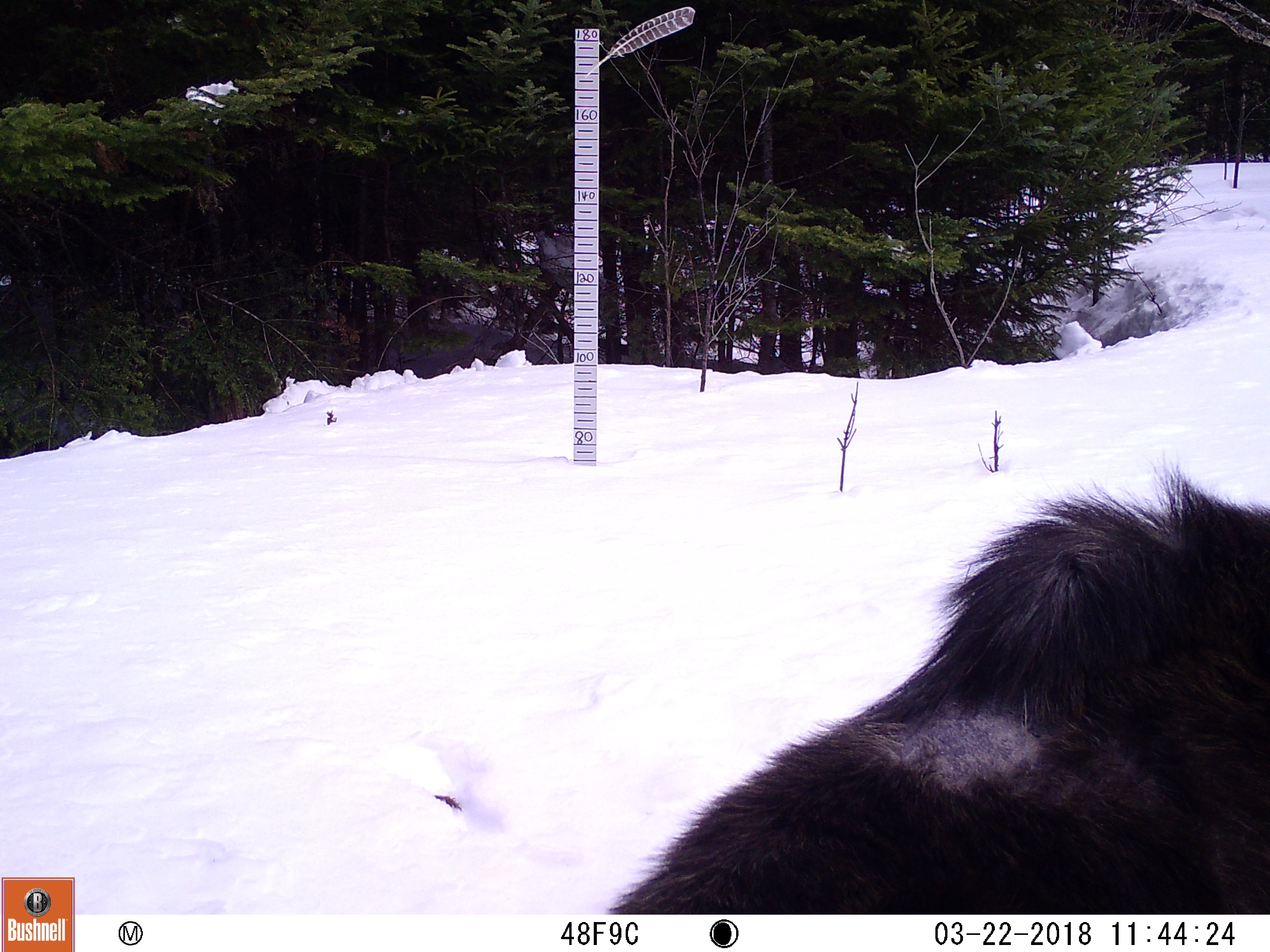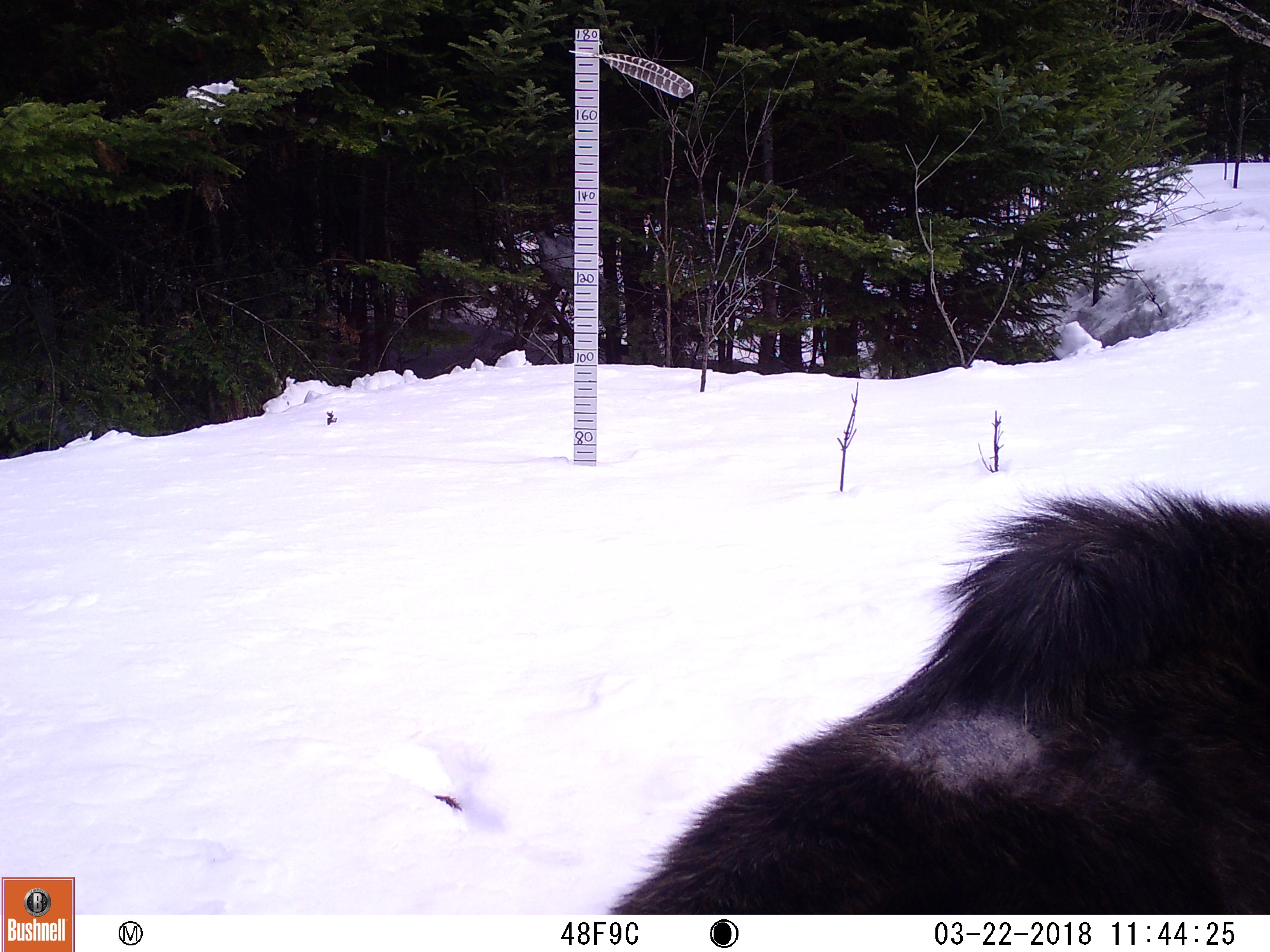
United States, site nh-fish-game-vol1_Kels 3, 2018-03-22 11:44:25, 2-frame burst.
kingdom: Animalia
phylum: Chordata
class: Mammalia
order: Artiodactyla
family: Cervidae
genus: Alces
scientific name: Alces alces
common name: moose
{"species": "moose (Alces alces)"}